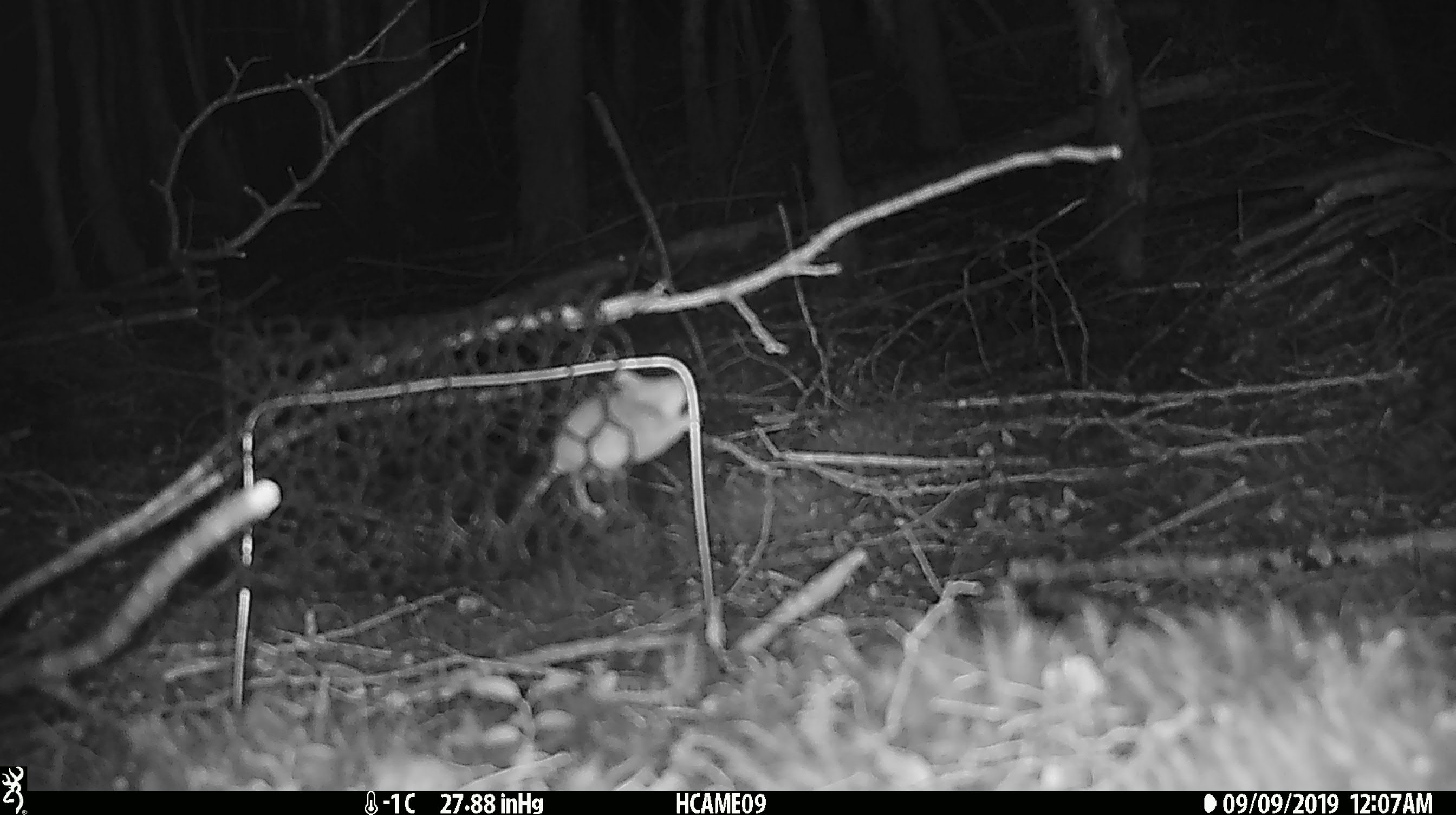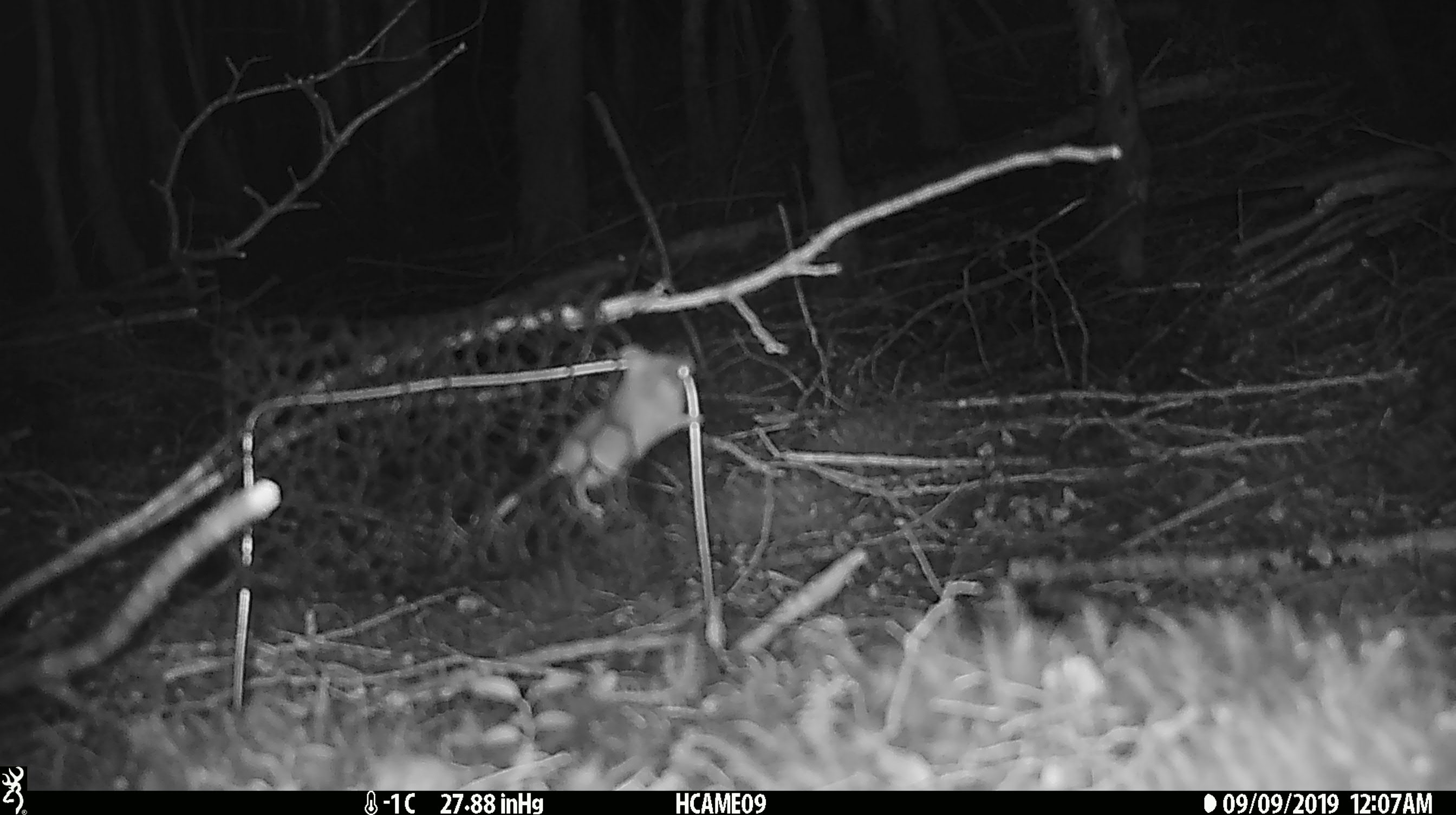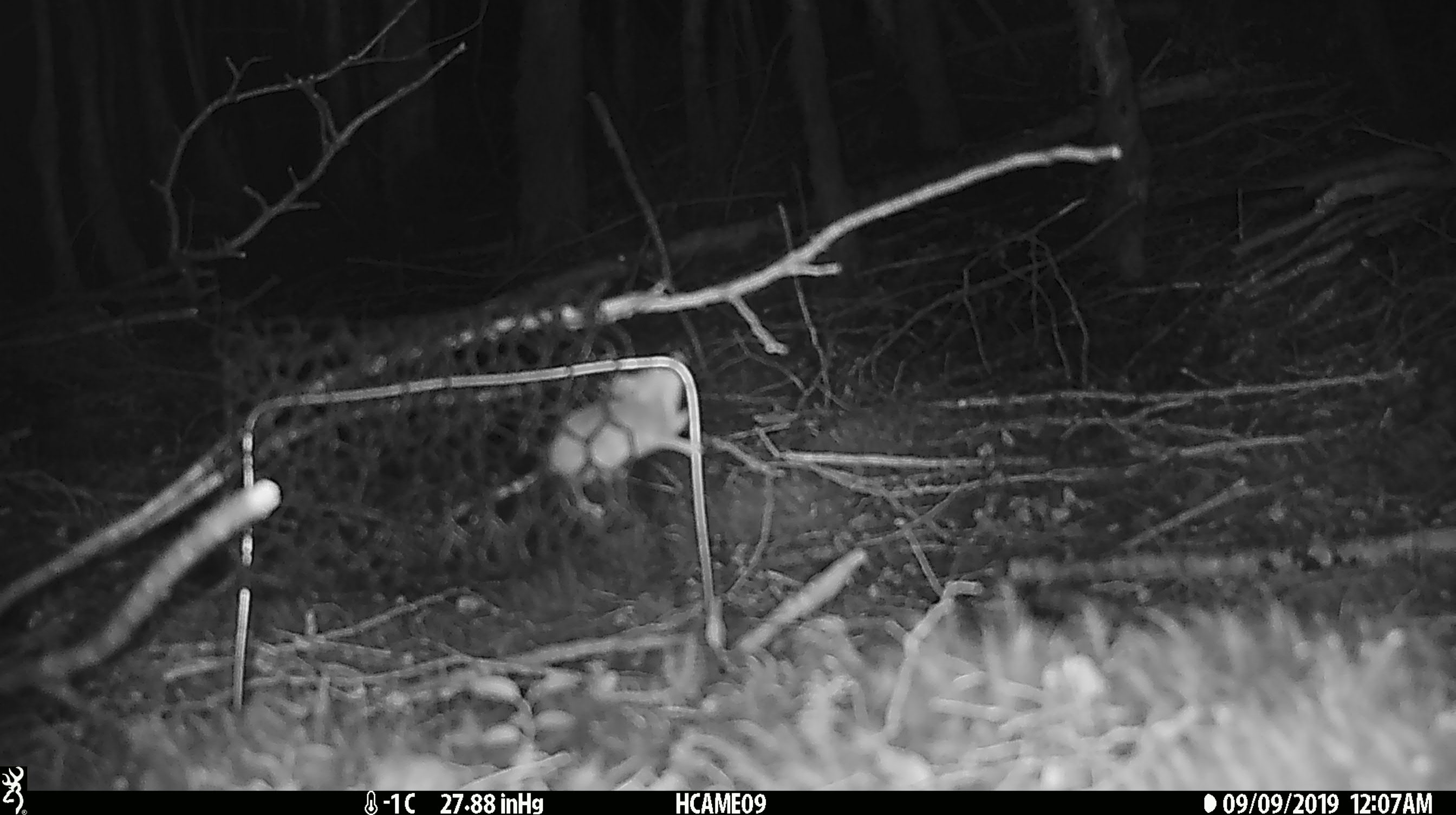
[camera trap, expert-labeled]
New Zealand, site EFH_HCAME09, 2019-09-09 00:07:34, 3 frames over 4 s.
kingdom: Animalia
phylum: Chordata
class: Mammalia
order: Rodentia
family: Muridae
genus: Mus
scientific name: Mus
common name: mouse